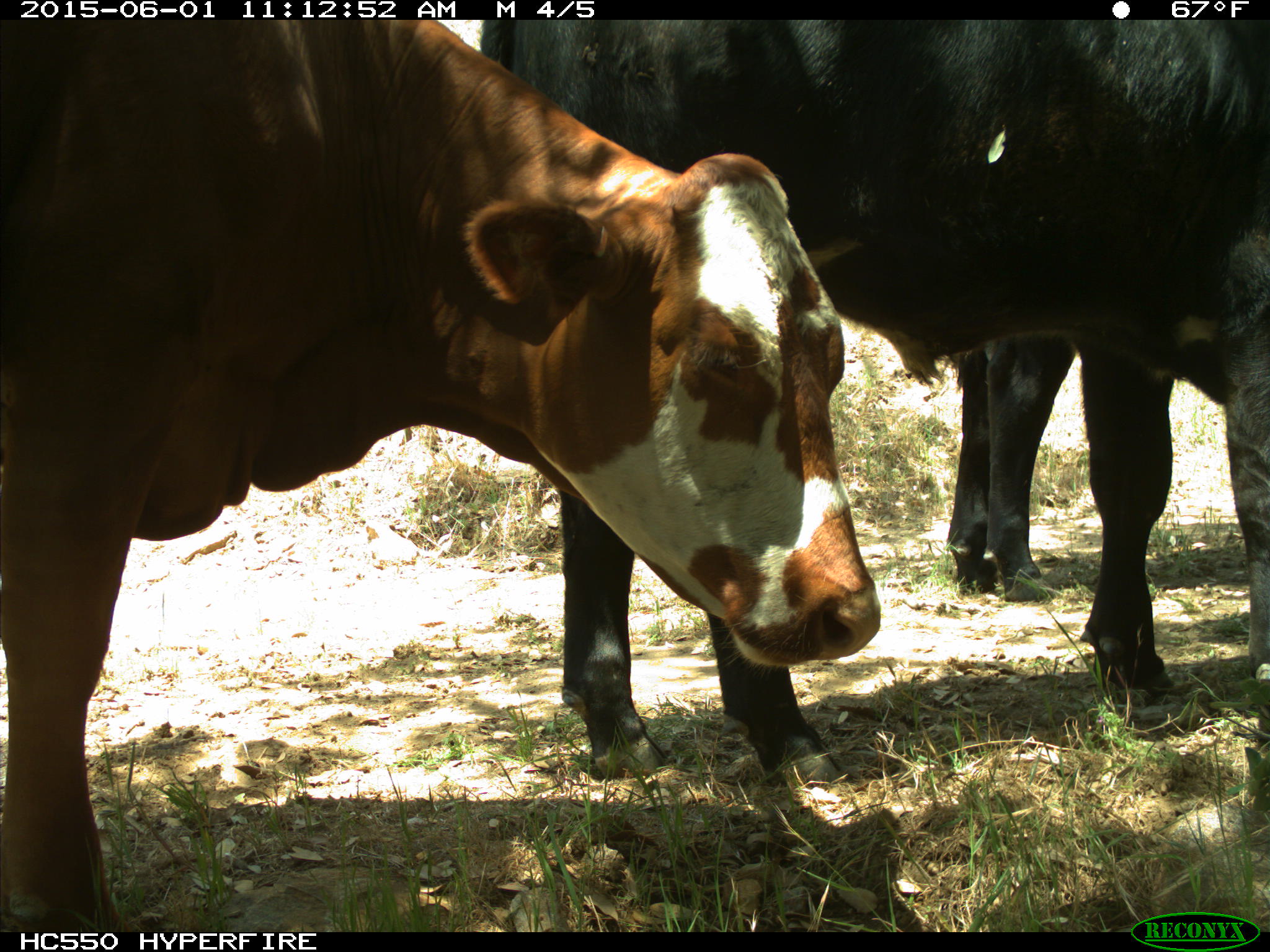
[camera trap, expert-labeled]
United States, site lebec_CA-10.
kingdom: Animalia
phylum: Chordata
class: Mammalia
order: Artiodactyla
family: Bovidae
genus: Bos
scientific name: Bos taurus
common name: domestic cow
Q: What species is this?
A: Bos taurus (domestic cow).